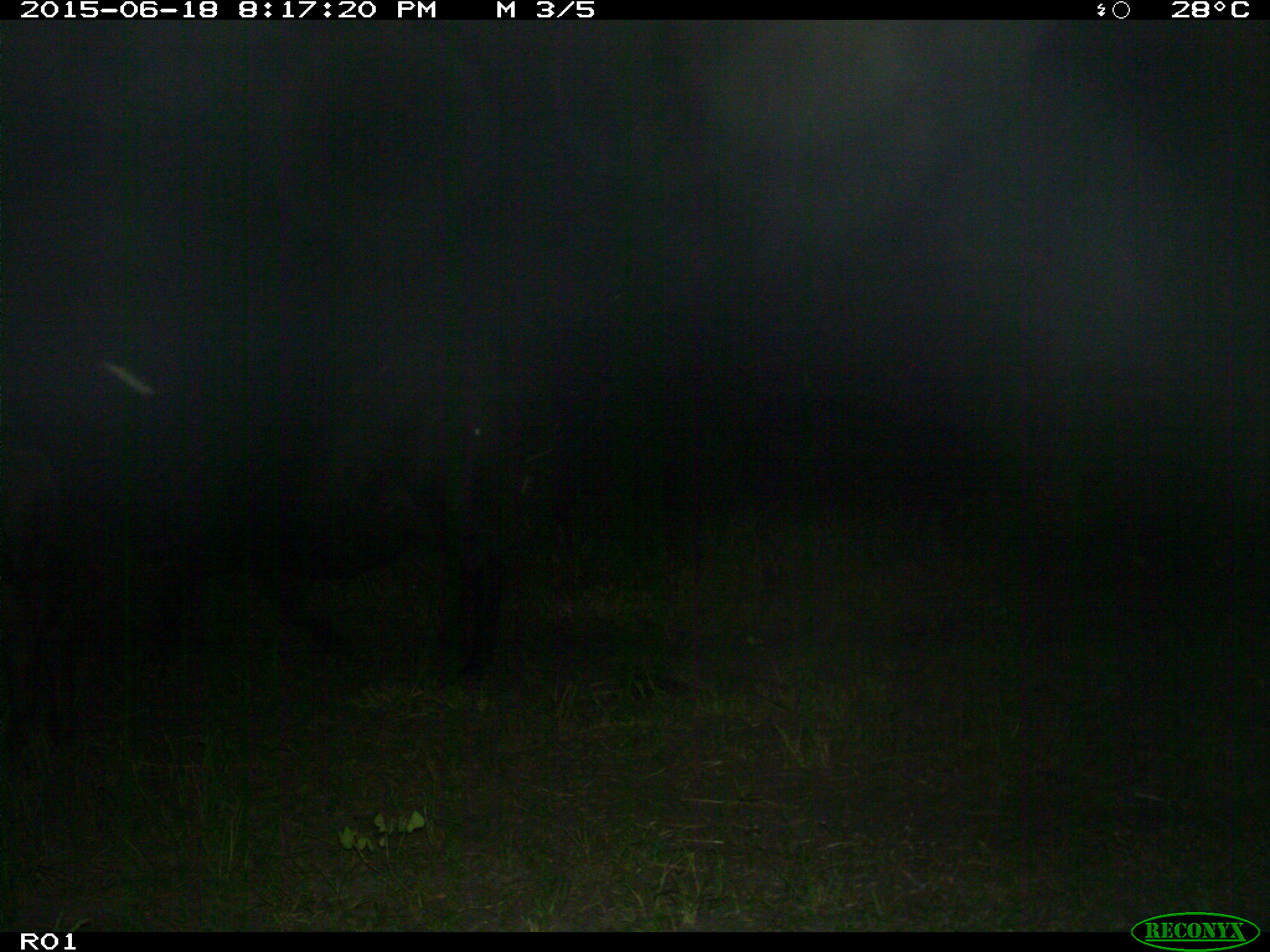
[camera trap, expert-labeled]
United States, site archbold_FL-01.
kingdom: Animalia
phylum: Chordata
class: Mammalia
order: Artiodactyla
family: Bovidae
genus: Bos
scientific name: Bos taurus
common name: domestic cow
Bos taurus (domestic cow).